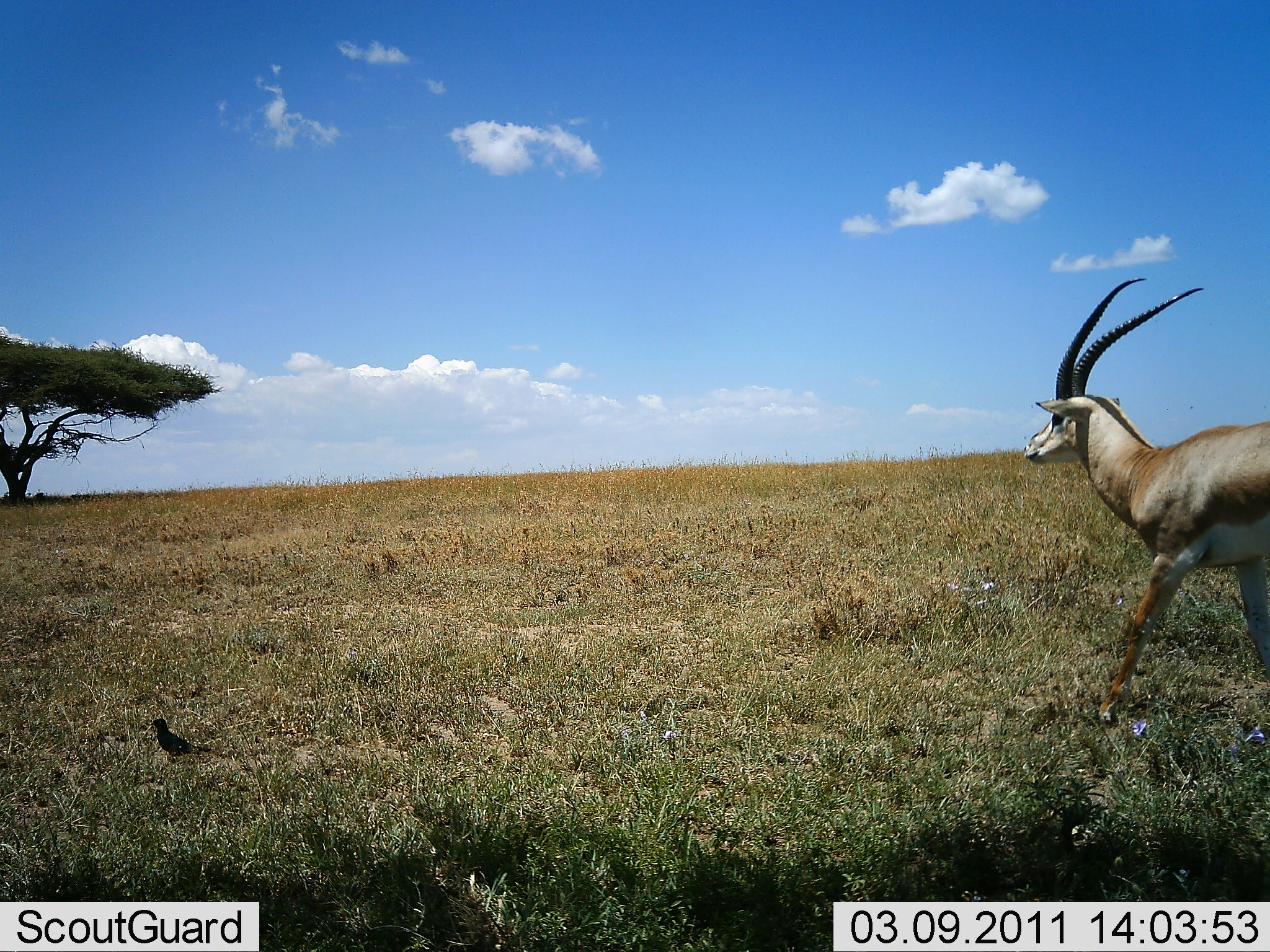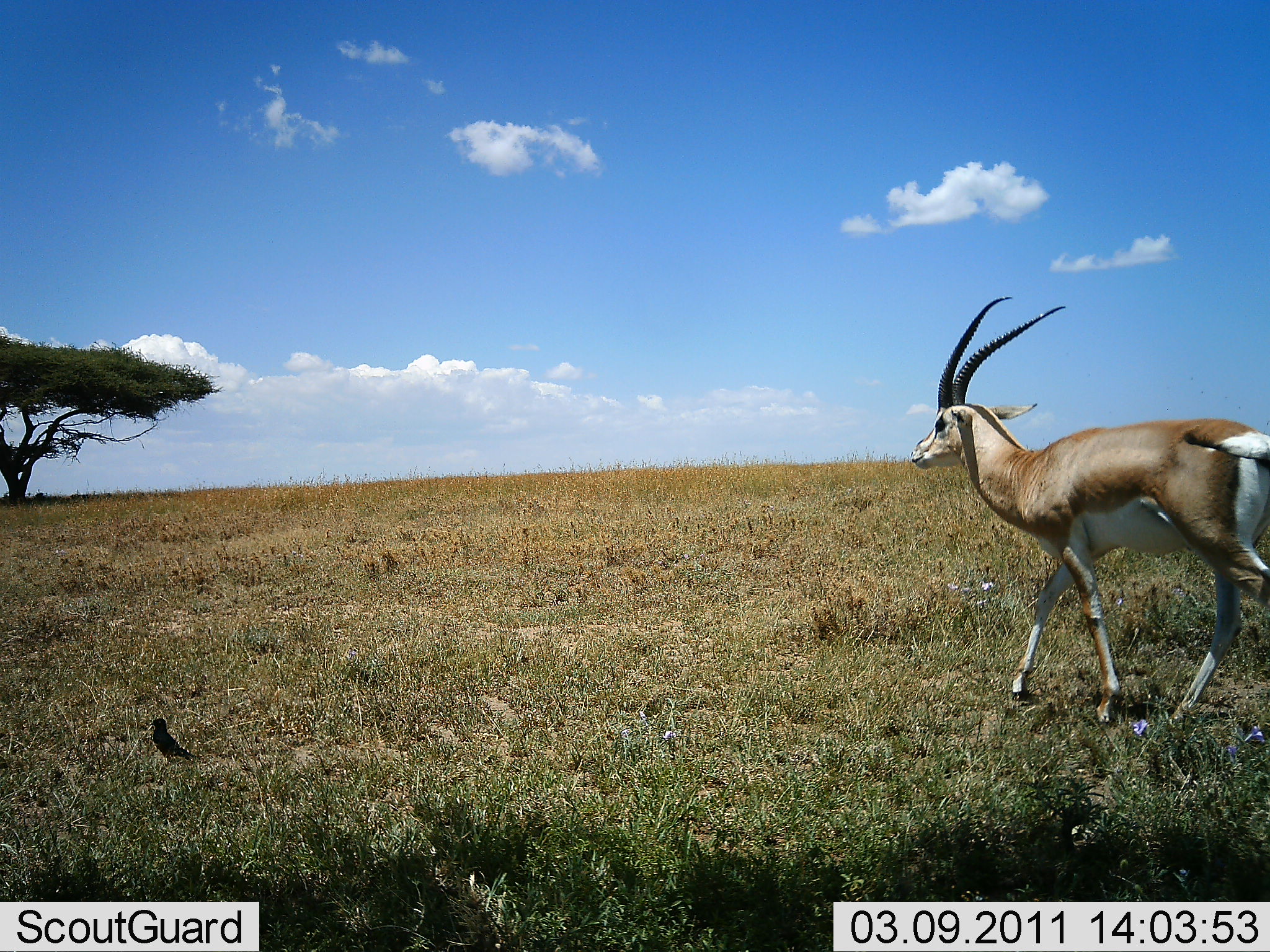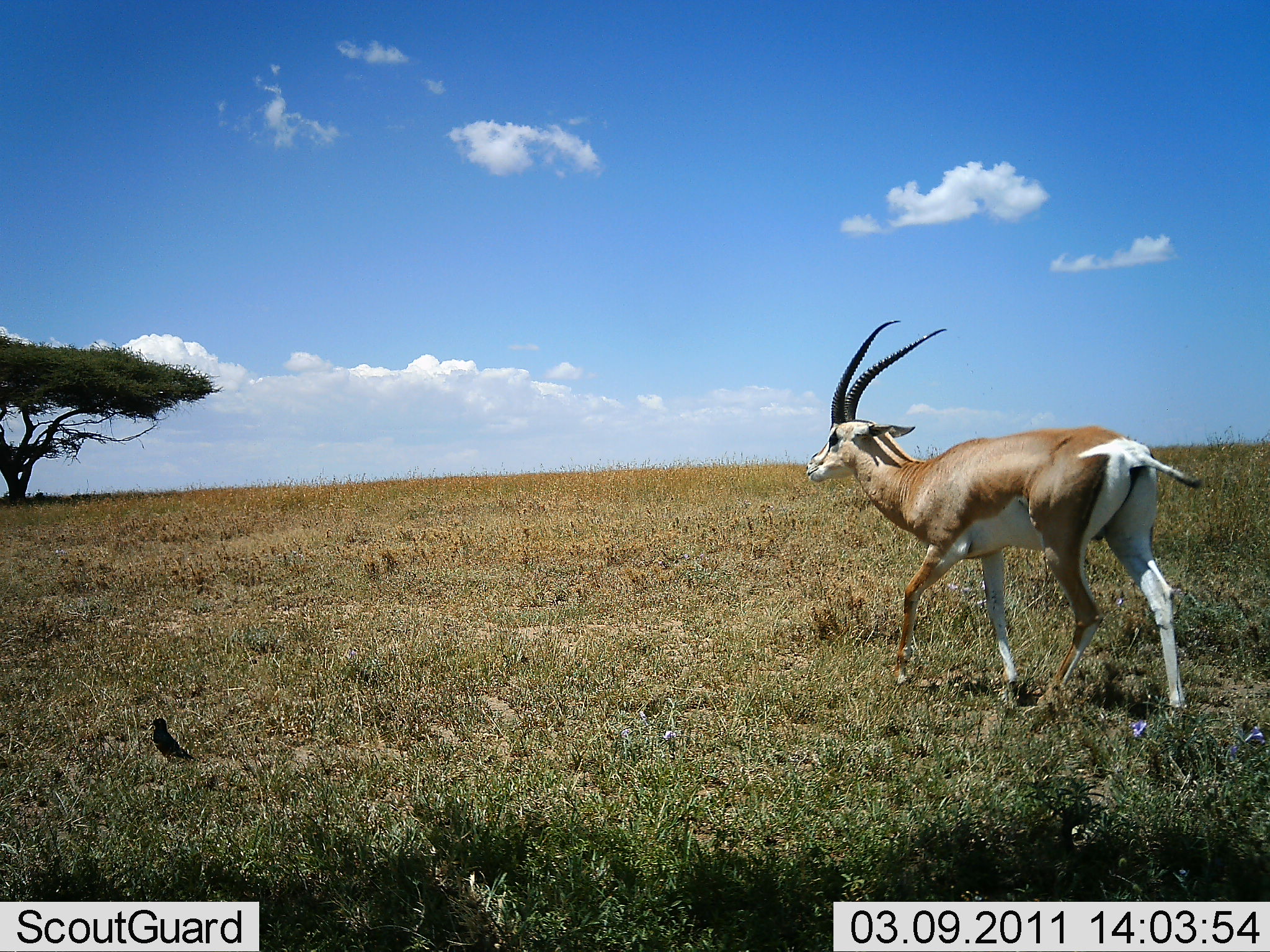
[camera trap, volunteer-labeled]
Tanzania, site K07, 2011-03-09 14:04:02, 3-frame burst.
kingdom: Animalia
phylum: Chordata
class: Mammalia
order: Artiodactyla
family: Bovidae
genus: Nanger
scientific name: Nanger granti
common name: grant's gazelle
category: gazellegrants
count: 1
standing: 4%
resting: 0%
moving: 96%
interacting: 0%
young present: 0%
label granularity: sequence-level